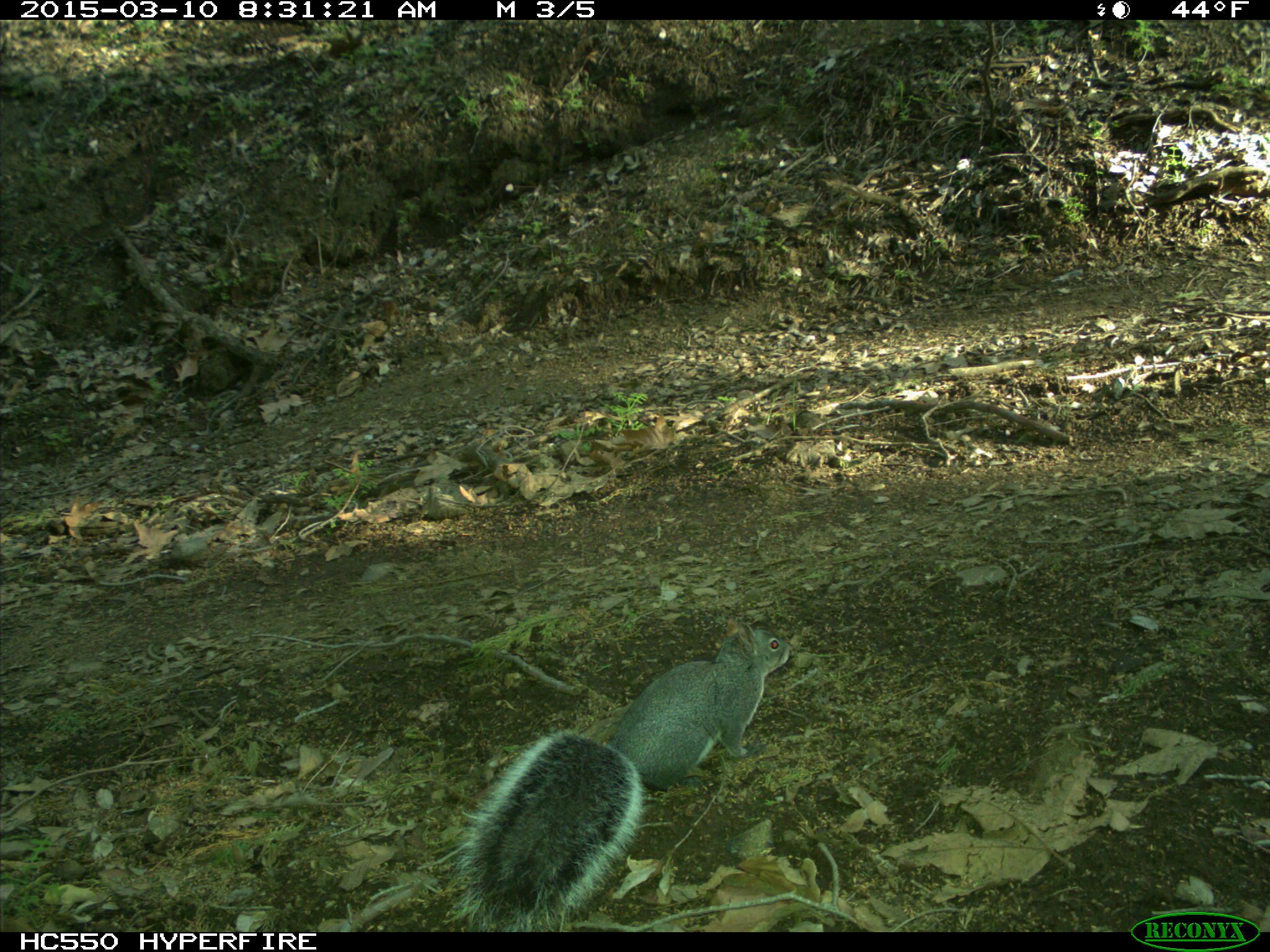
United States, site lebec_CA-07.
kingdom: Animalia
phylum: Chordata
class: Mammalia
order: Rodentia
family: Sciuridae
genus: Sciurus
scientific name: Sciurus carolinensis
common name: eastern gray squirrel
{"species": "Sciurus carolinensis (eastern gray squirrel)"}